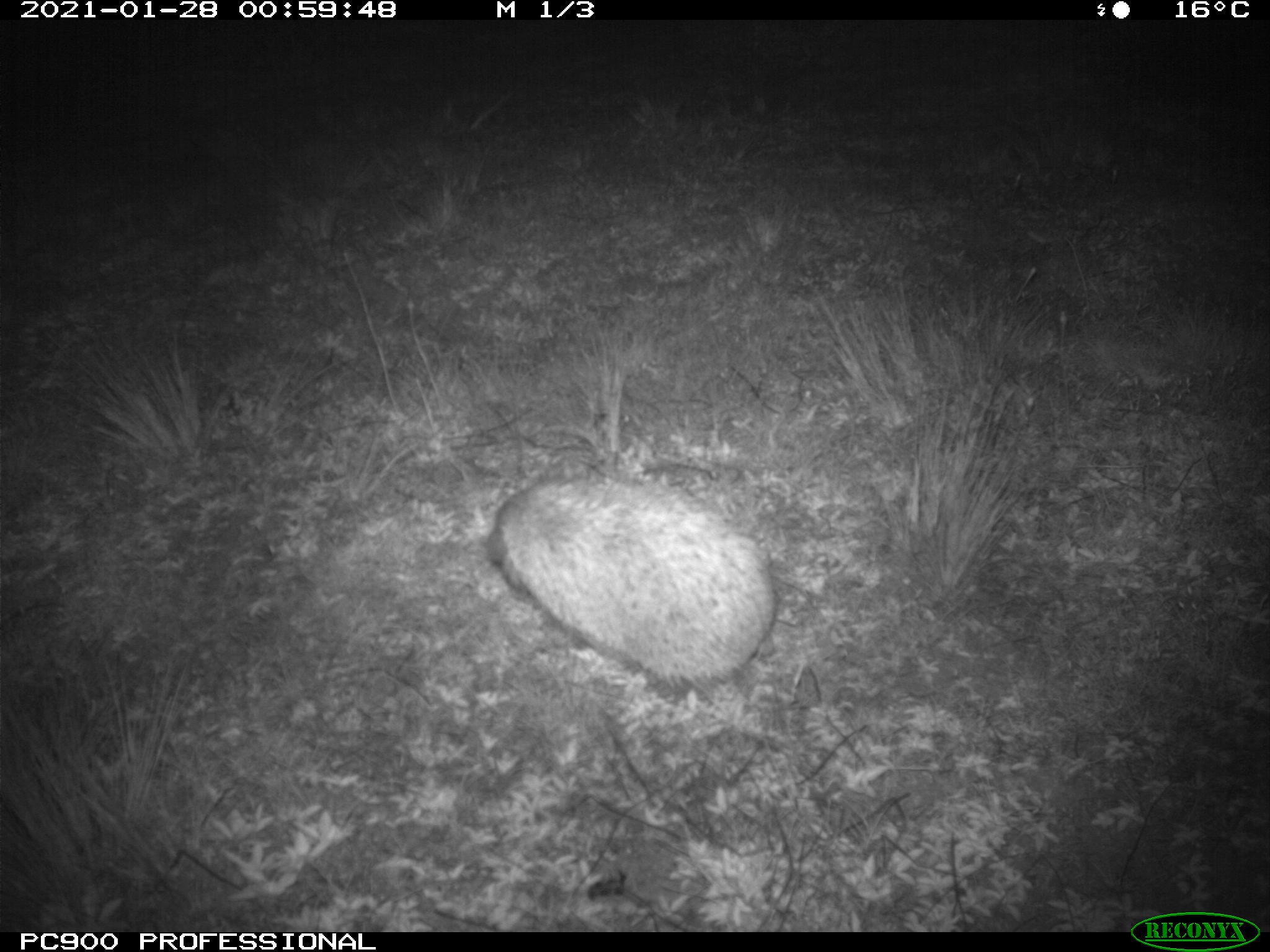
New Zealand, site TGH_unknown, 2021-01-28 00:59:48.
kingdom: Animalia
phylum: Chordata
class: Mammalia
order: Eulipotyphla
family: Erinaceidae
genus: Erinaceus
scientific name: Erinaceus europaeus europaeus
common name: european hedgehog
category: hedgehog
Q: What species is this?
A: Hedgehog (european hedgehog) (Erinaceus europaeus europaeus).